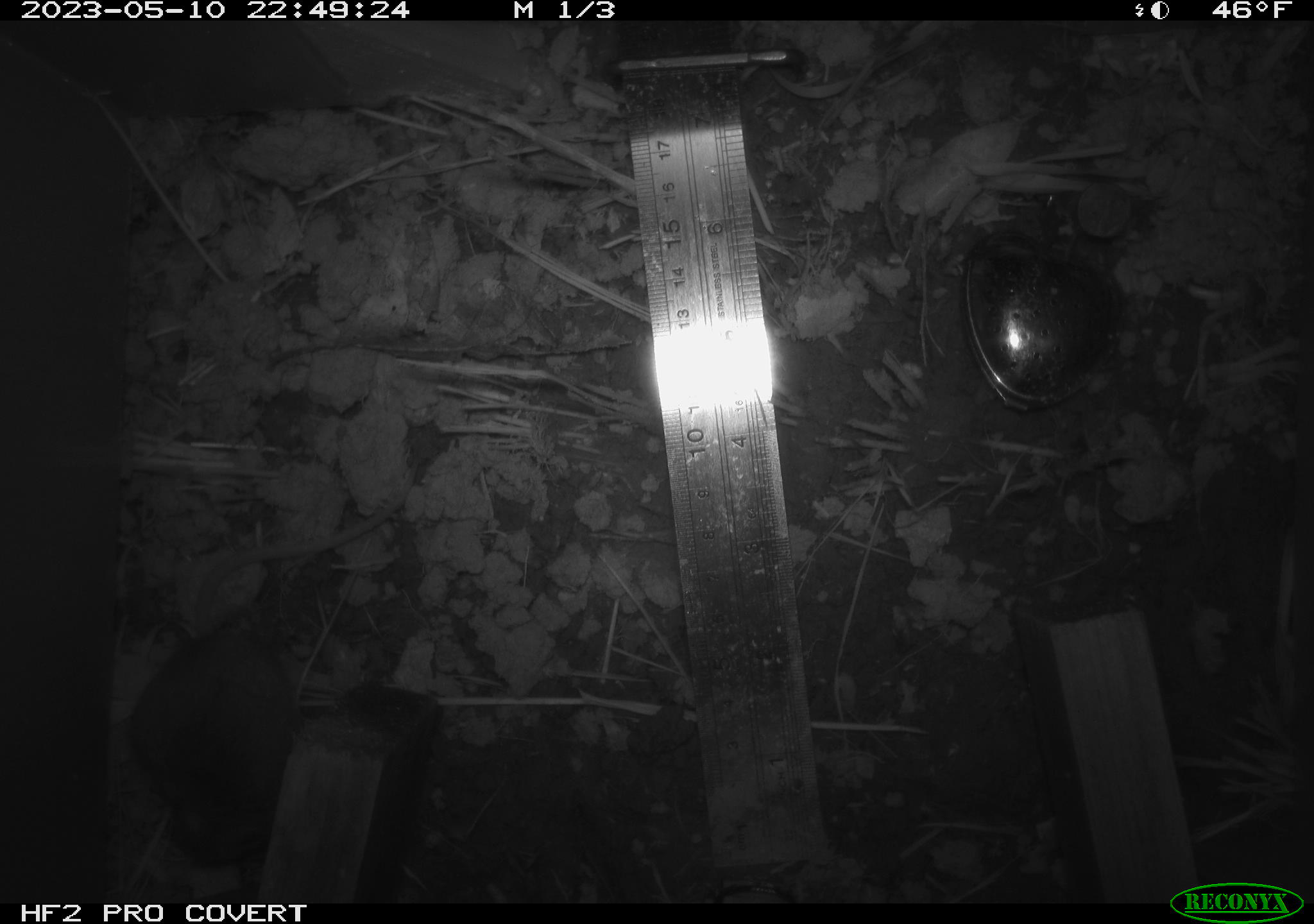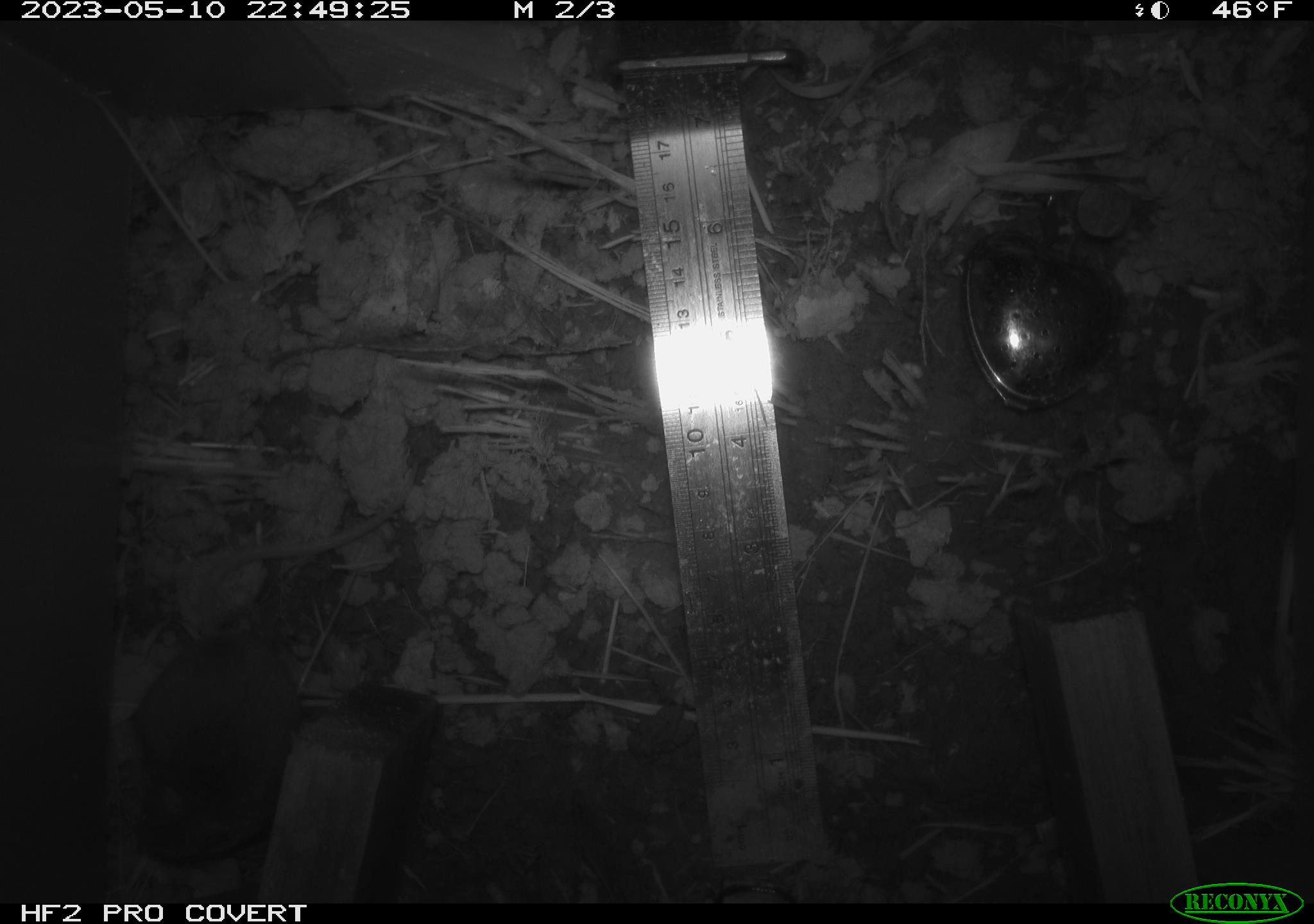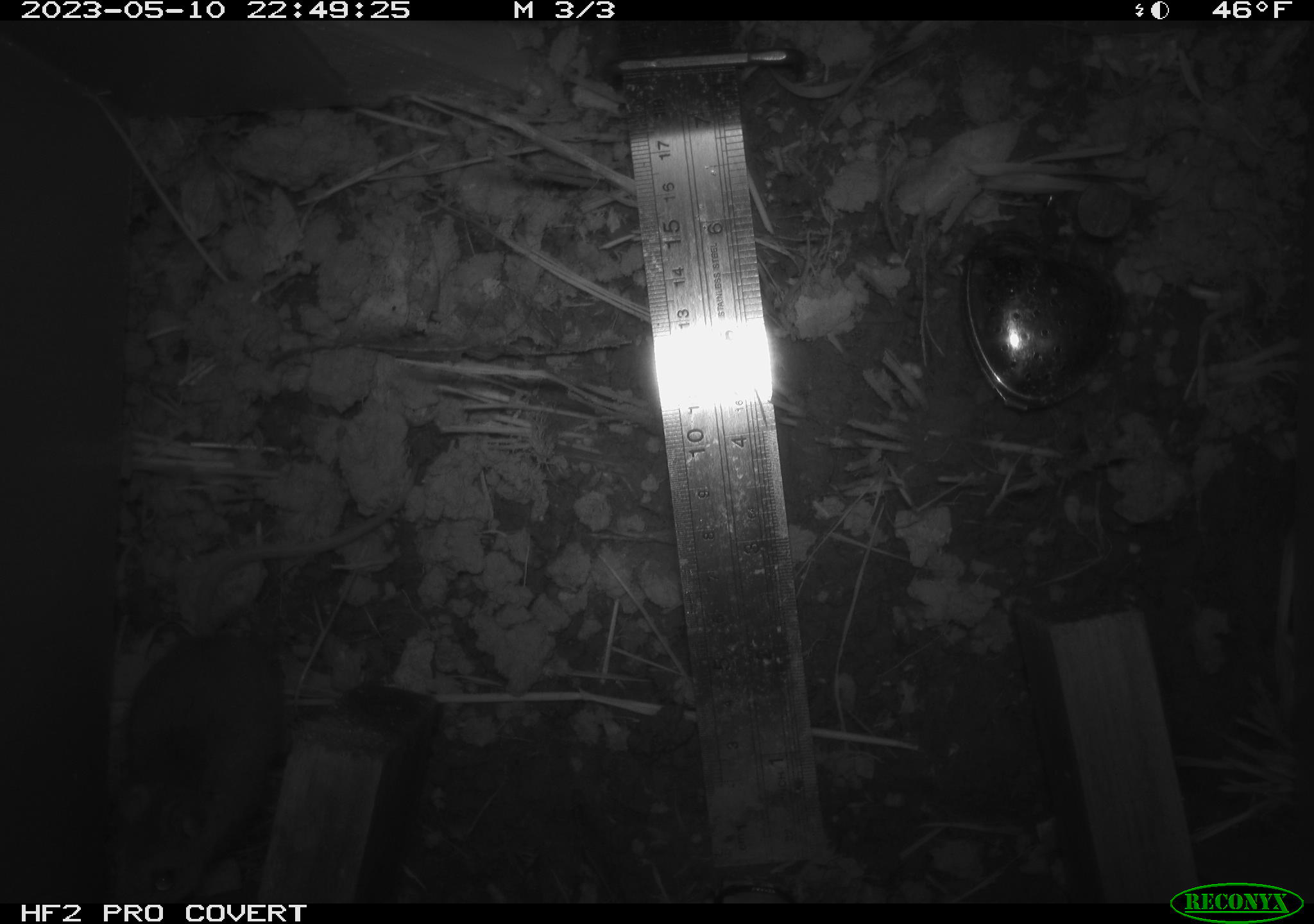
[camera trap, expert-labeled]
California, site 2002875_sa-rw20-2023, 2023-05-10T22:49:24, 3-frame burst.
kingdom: Animalia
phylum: Chordata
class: Mammalia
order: Rodentia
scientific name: Rodentia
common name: mouse species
Mouse species (Rodentia).